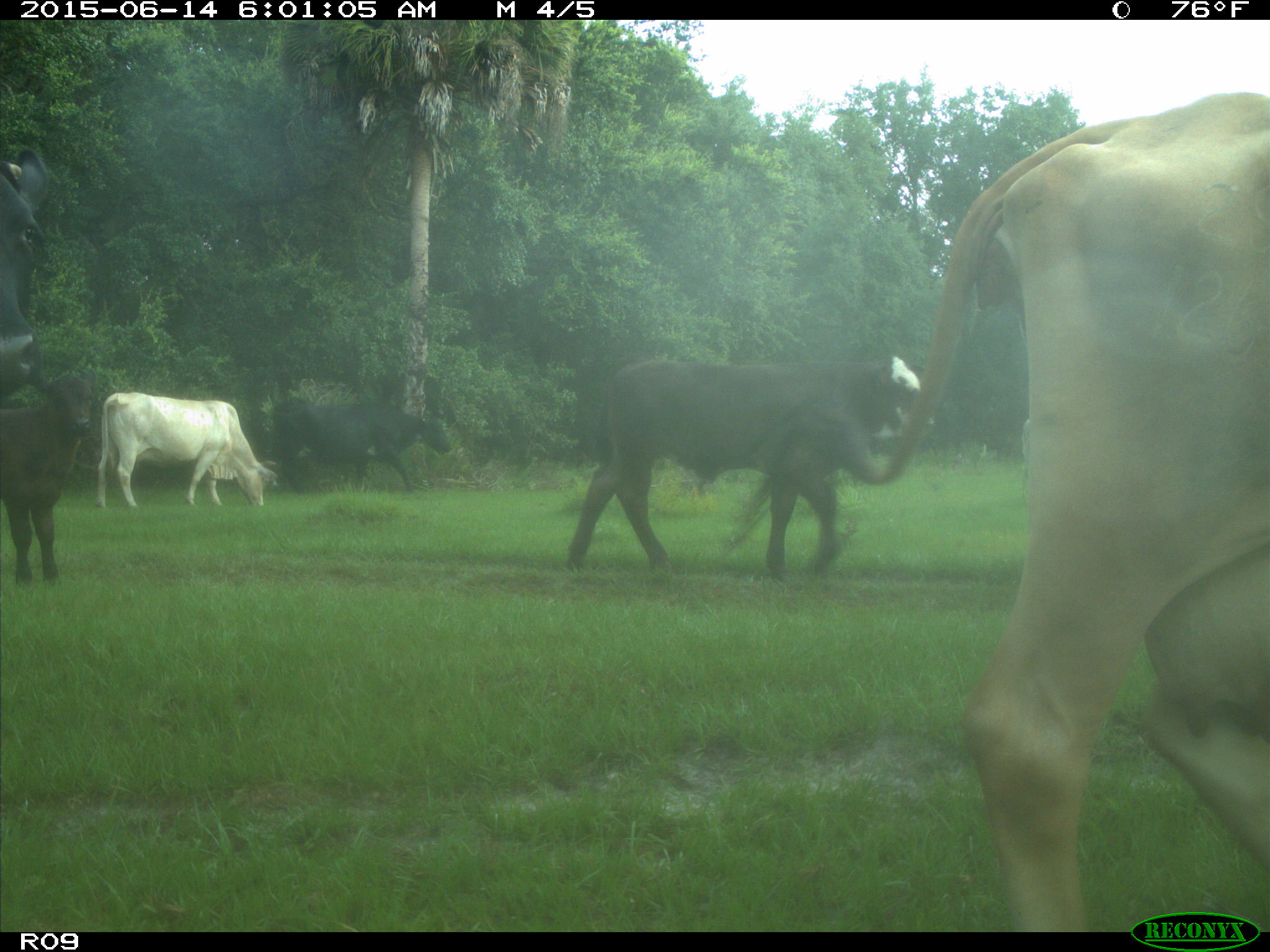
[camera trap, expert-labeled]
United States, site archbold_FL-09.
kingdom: Animalia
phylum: Chordata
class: Mammalia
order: Artiodactyla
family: Bovidae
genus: Bos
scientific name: Bos taurus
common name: domestic cow